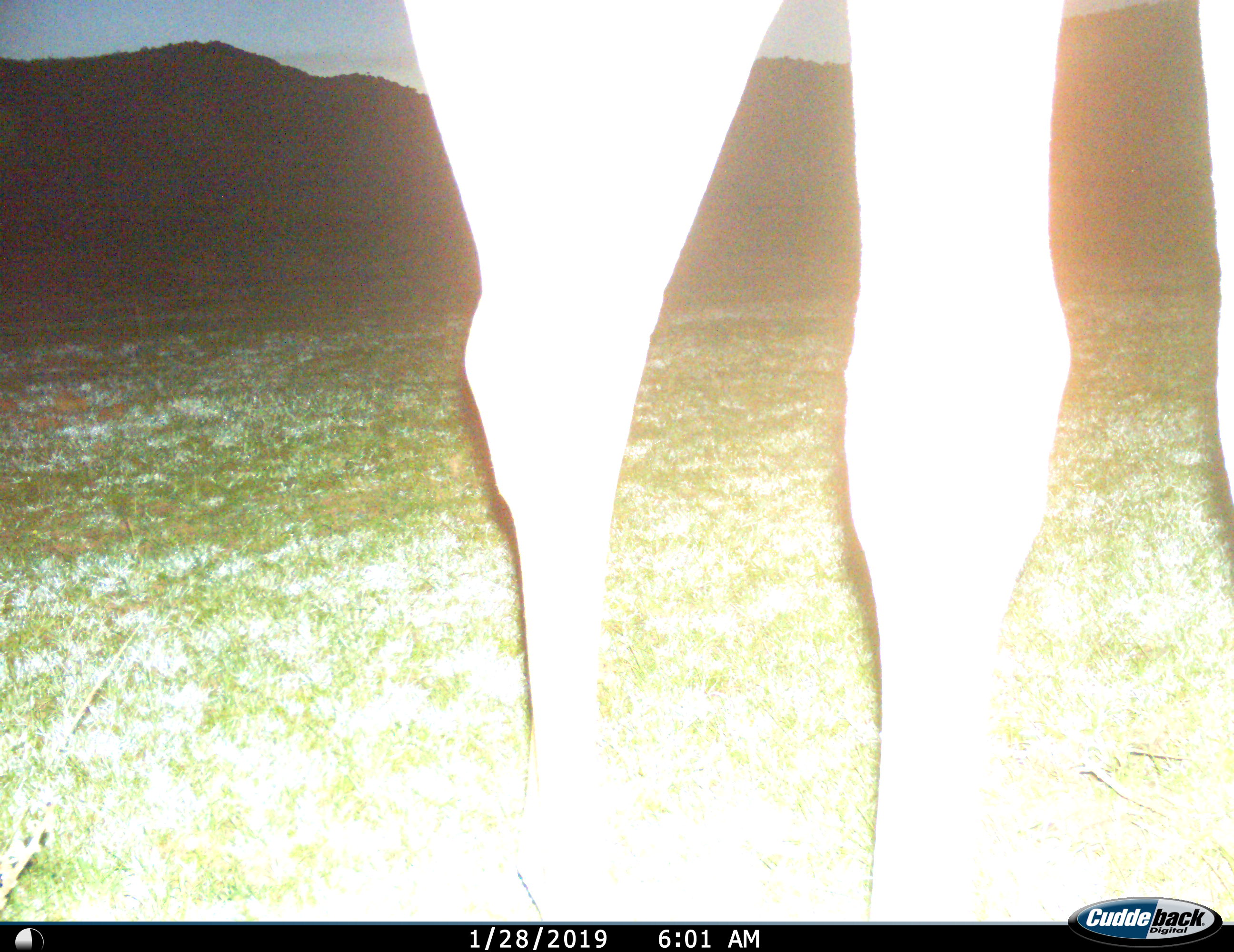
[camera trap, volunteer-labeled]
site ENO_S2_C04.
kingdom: Animalia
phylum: Chordata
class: Mammalia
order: Artiodactyla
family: Giraffidae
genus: Giraffa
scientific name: Giraffa camelopardalis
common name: giraffe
Giraffe (Giraffa camelopardalis), count 1. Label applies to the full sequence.